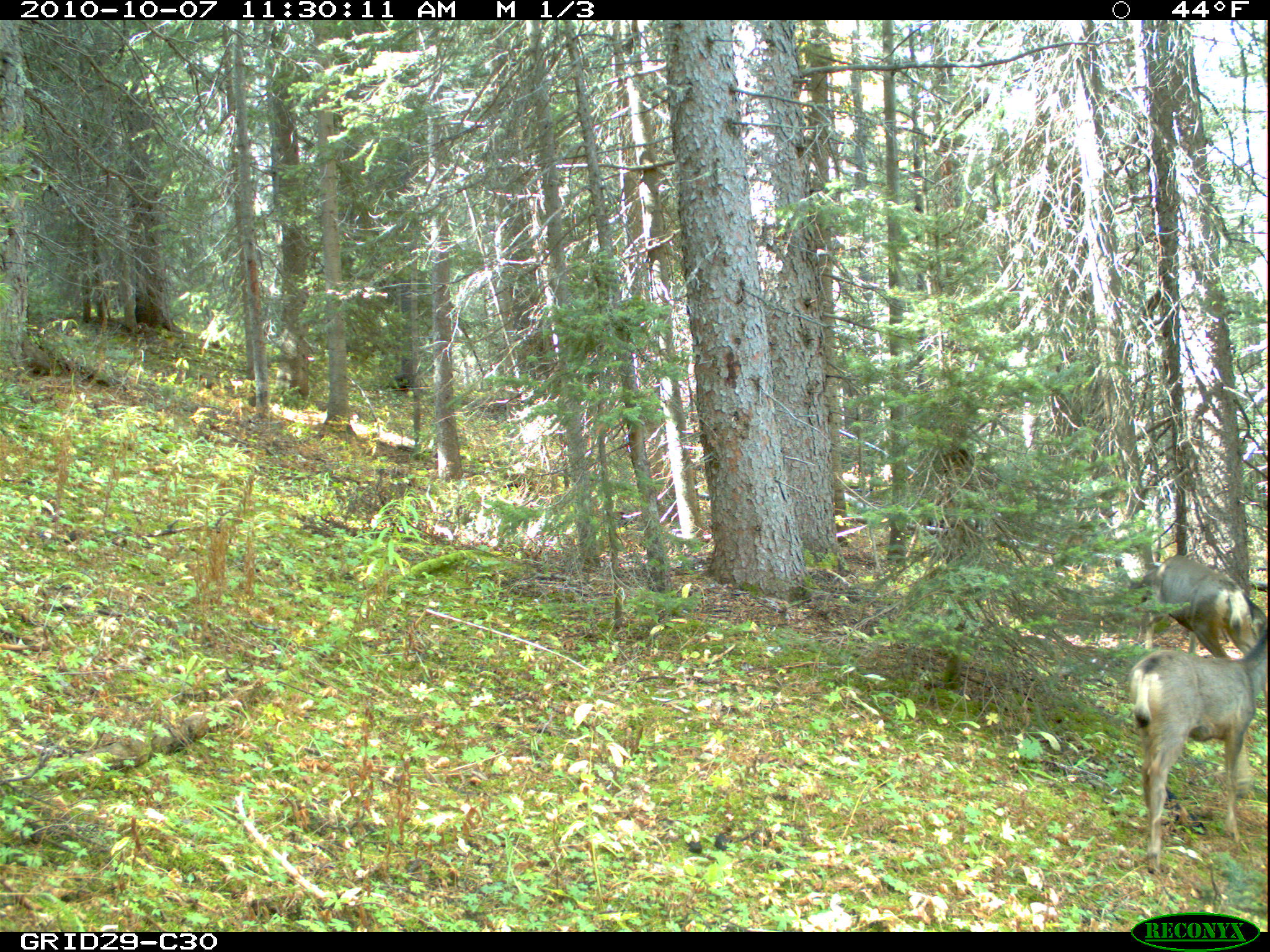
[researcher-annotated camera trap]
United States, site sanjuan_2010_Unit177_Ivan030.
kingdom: Animalia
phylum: Chordata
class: Mammalia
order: Artiodactyla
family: Cervidae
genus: Odocoileus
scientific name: Odocoileus hemionus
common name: mule deer